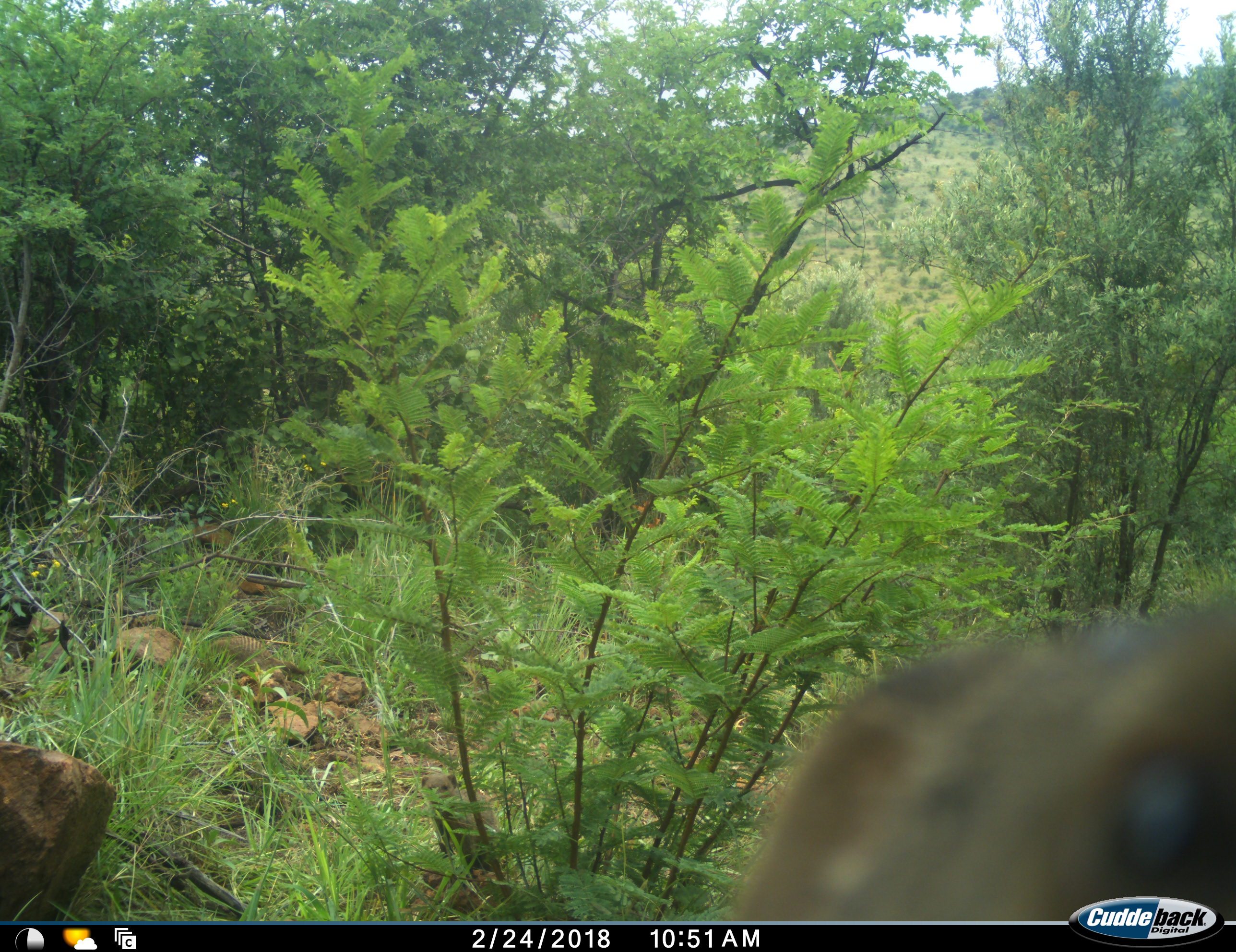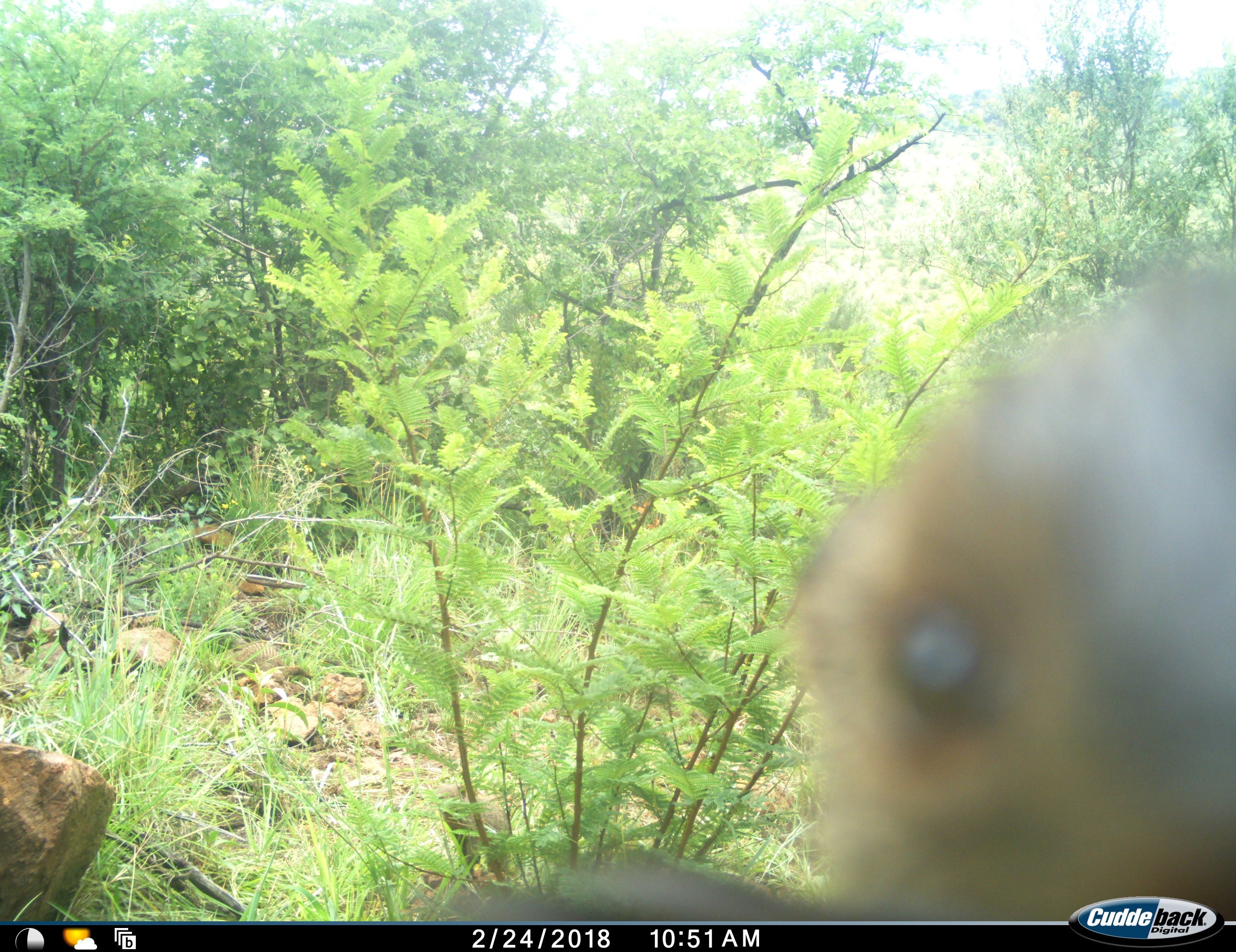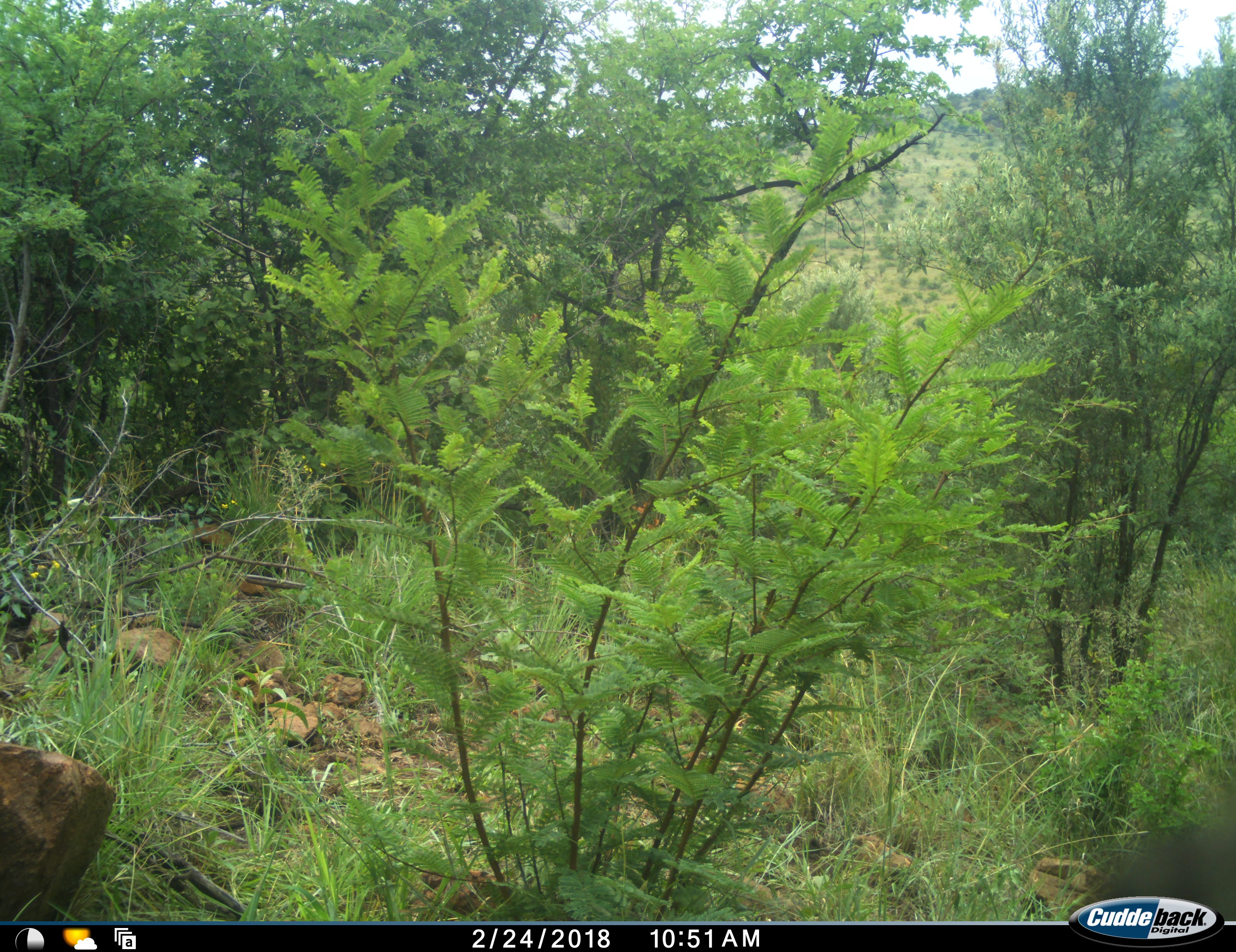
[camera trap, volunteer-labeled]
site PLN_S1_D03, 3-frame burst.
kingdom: Animalia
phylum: Chordata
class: Mammalia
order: Carnivora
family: Herpestidae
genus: Mungos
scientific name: Mungos mungo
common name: banded mongoose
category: mongoosebanded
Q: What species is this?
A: Mongoosebanded (banded mongoose) (Mungos mungo).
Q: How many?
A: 3.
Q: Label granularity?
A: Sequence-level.